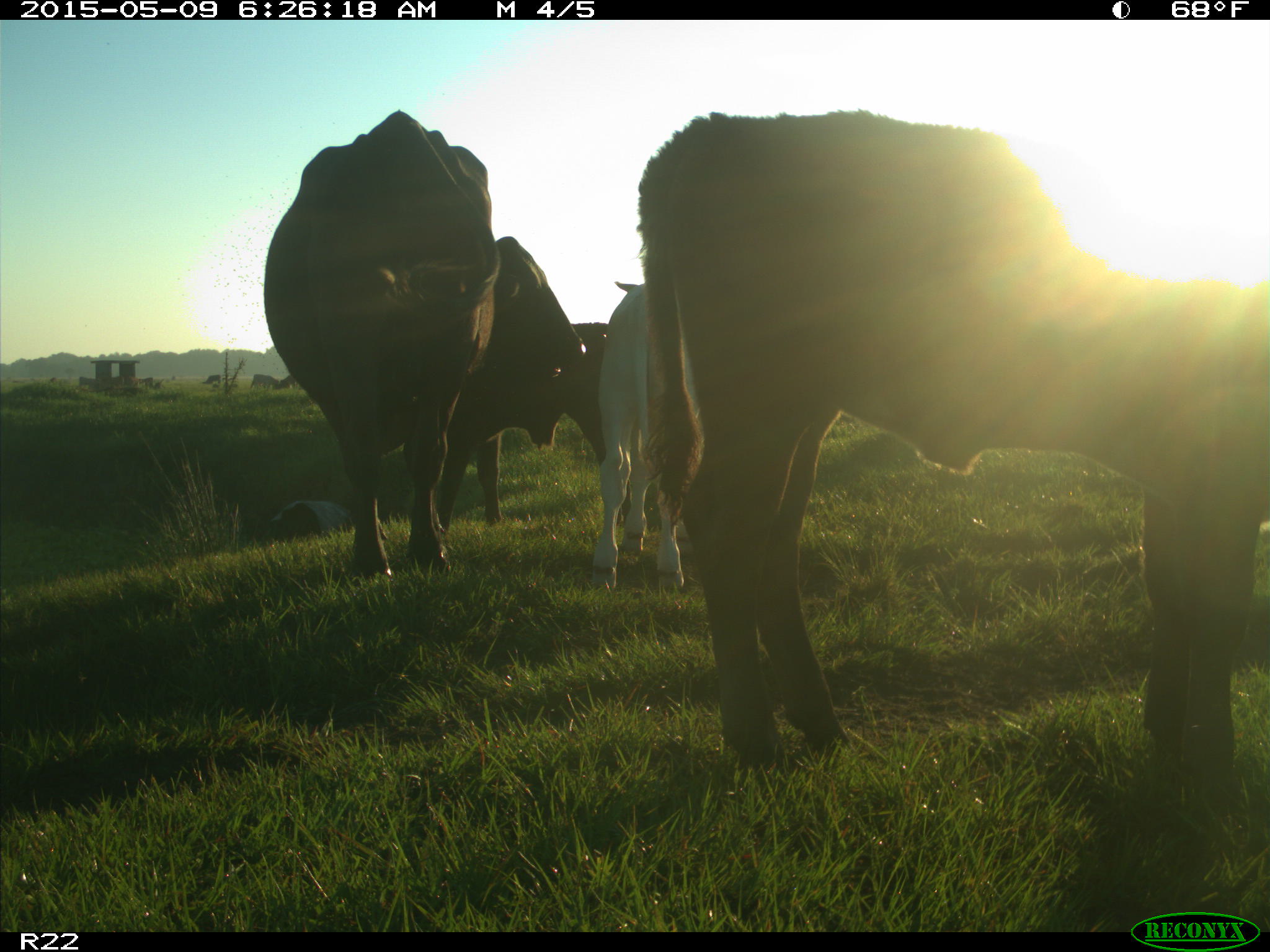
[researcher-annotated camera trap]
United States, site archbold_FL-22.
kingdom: Animalia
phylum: Chordata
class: Mammalia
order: Artiodactyla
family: Bovidae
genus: Bos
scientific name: Bos taurus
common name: domestic cow